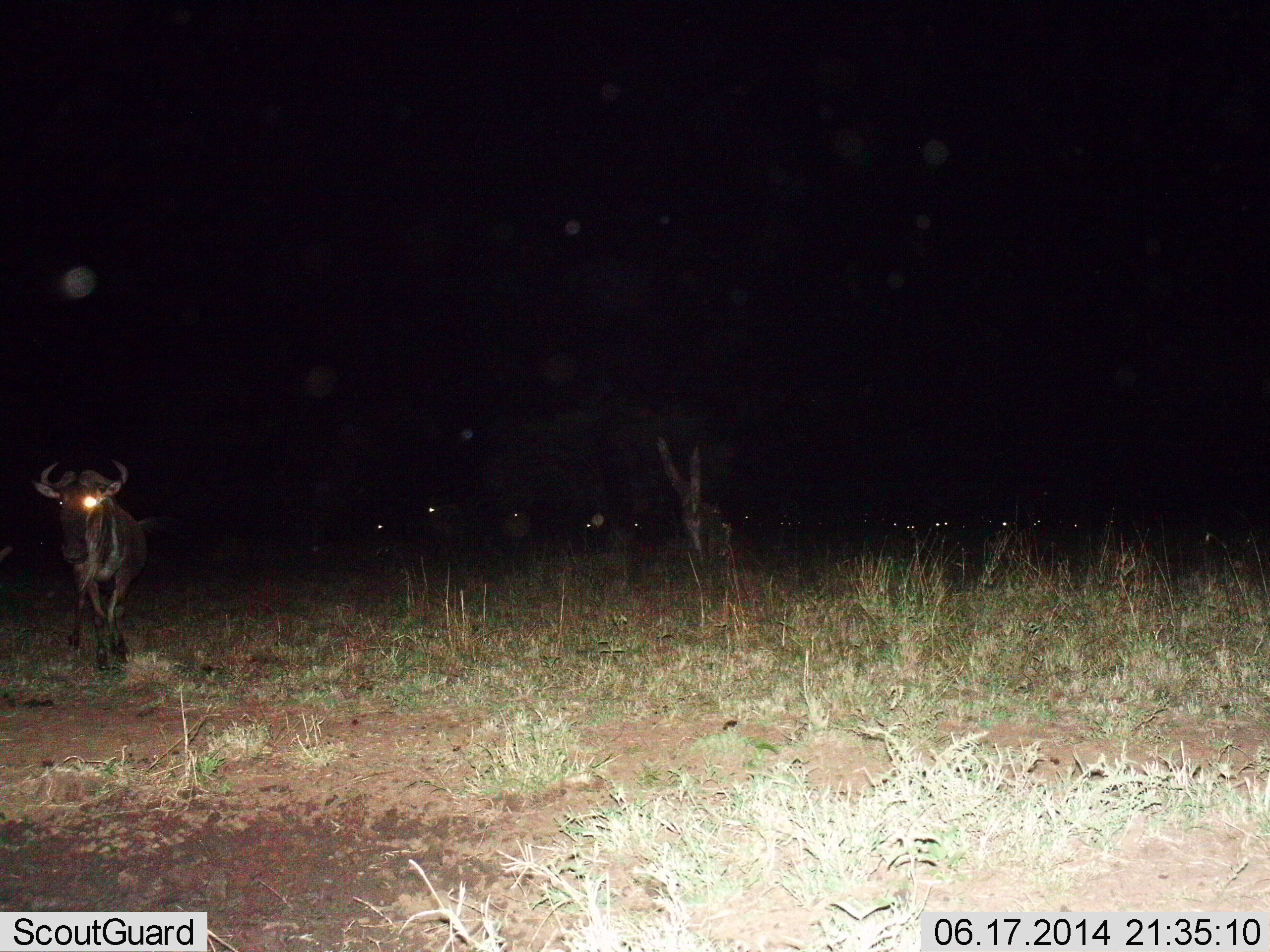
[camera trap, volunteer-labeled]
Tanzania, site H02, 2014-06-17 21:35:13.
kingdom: Animalia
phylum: Chordata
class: Mammalia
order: Artiodactyla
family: Bovidae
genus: Connochaetes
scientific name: Connochaetes taurinus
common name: blue wildebeest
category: wildebeest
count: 1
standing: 50%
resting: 0%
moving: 60%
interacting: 0%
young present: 0%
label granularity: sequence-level